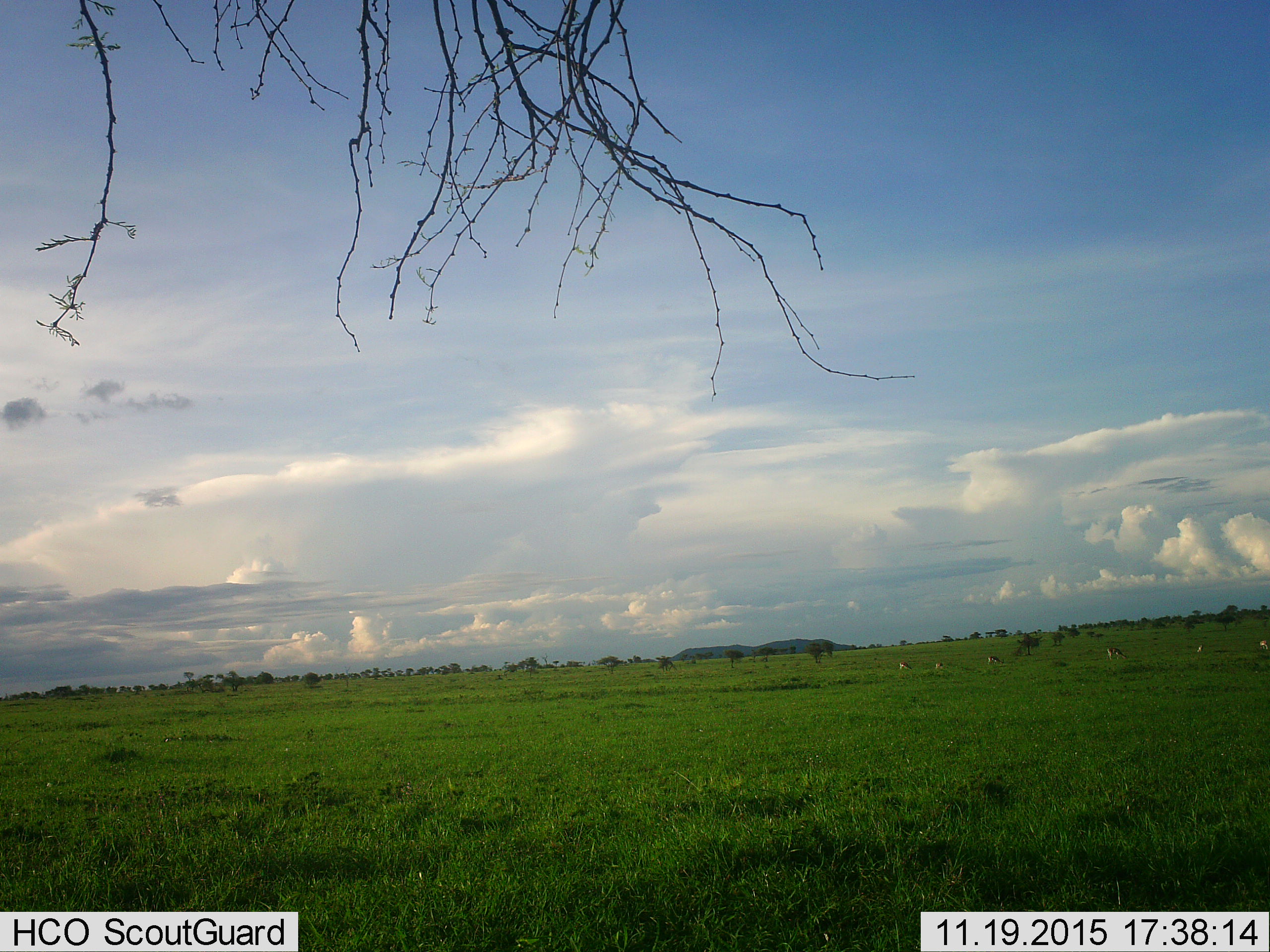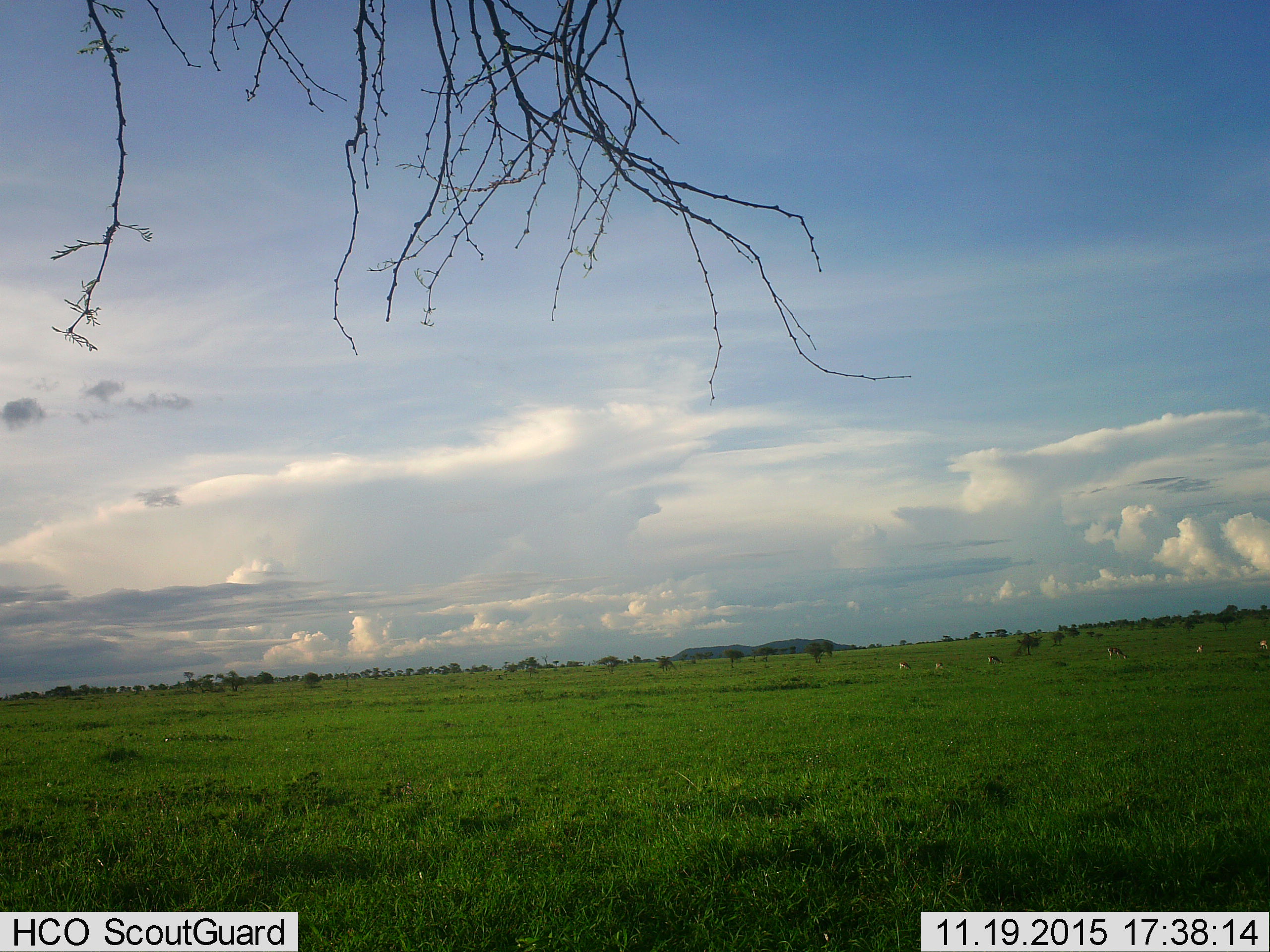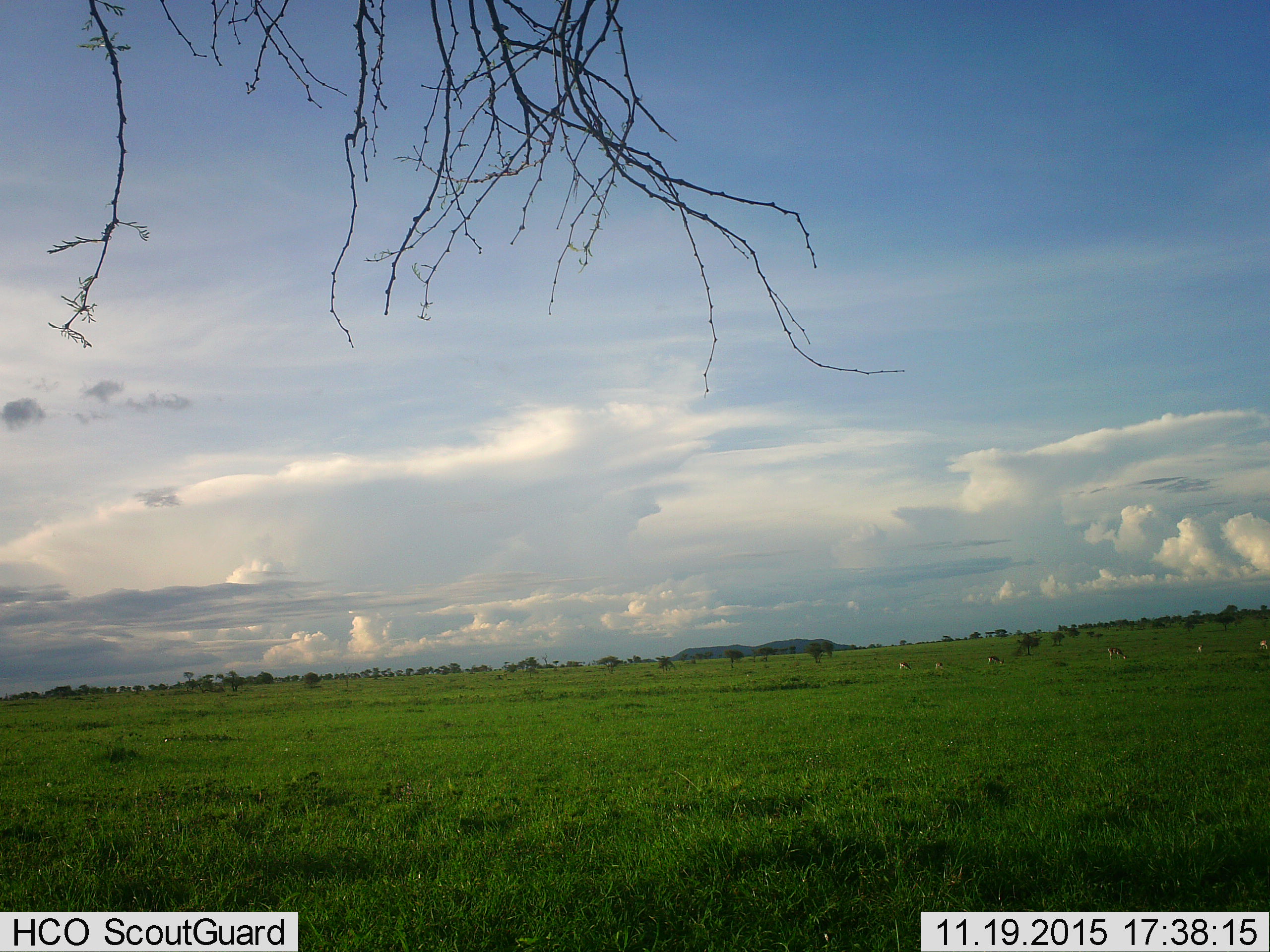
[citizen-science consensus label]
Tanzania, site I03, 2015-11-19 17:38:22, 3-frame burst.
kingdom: Animalia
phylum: Chordata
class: Mammalia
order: Artiodactyla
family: Bovidae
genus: Eudorcas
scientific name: Eudorcas thomsonii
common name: thomson's gazelle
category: gazellethomsons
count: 6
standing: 33%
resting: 0%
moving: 17%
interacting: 0%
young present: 17%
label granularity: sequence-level